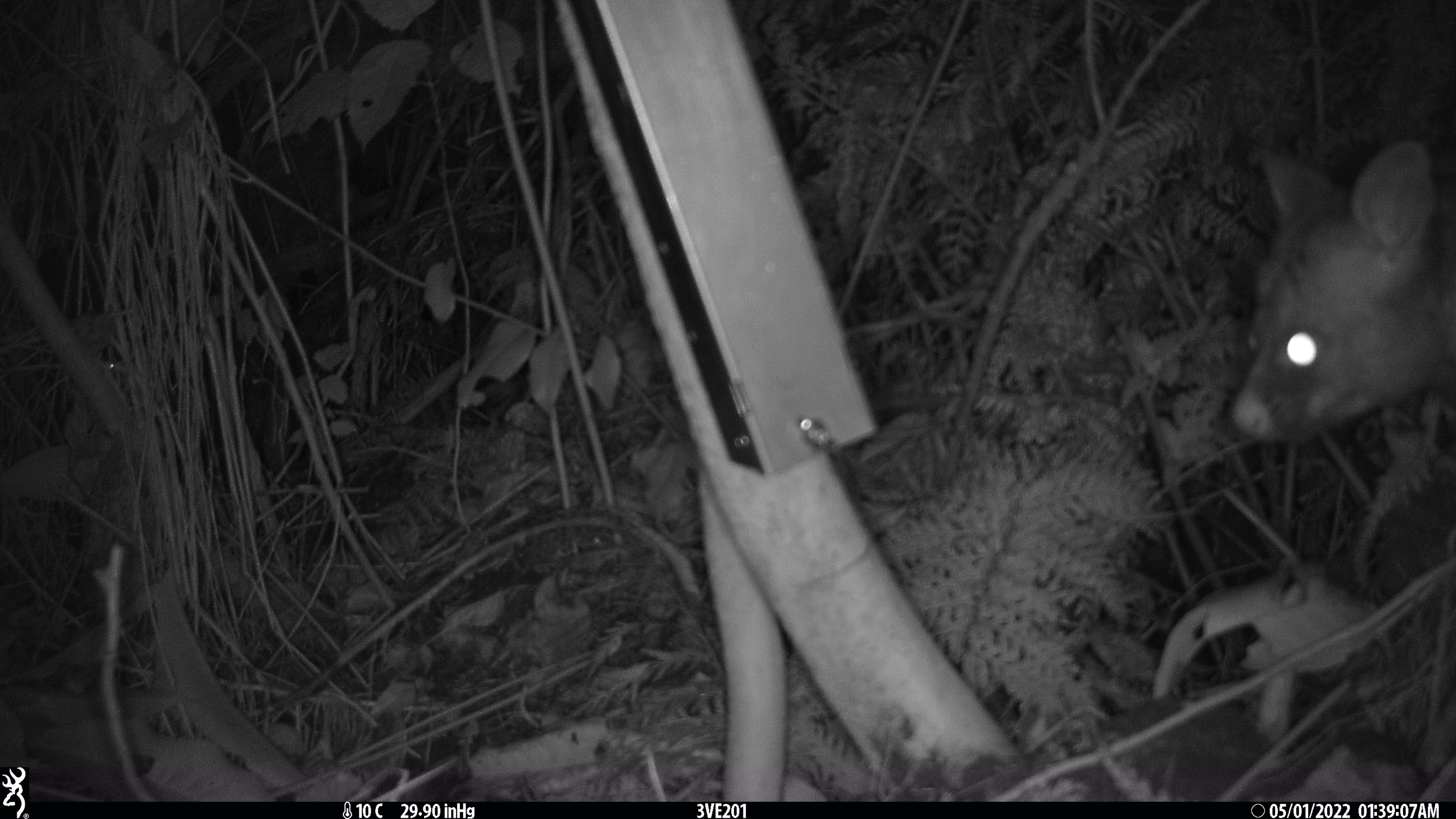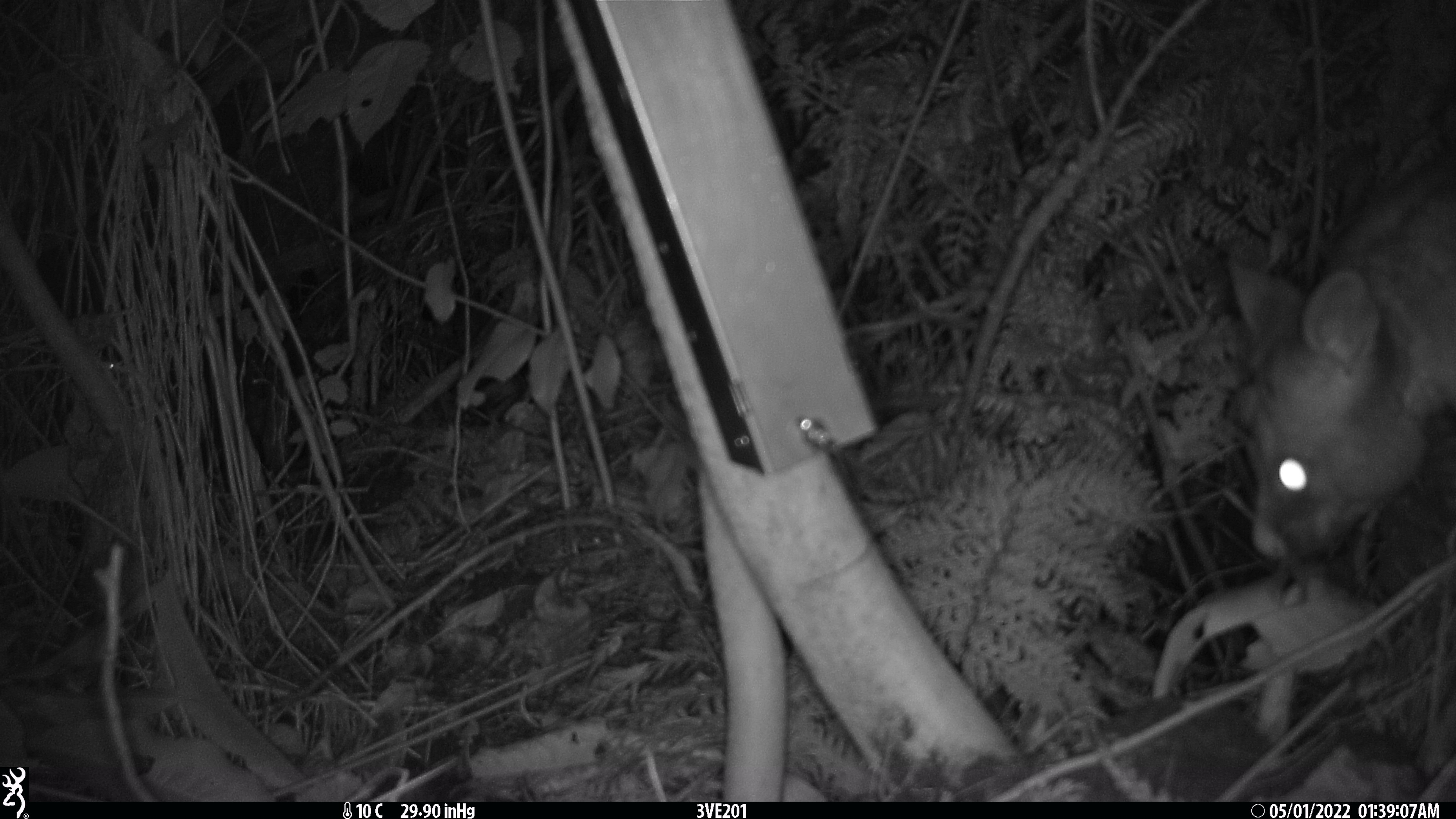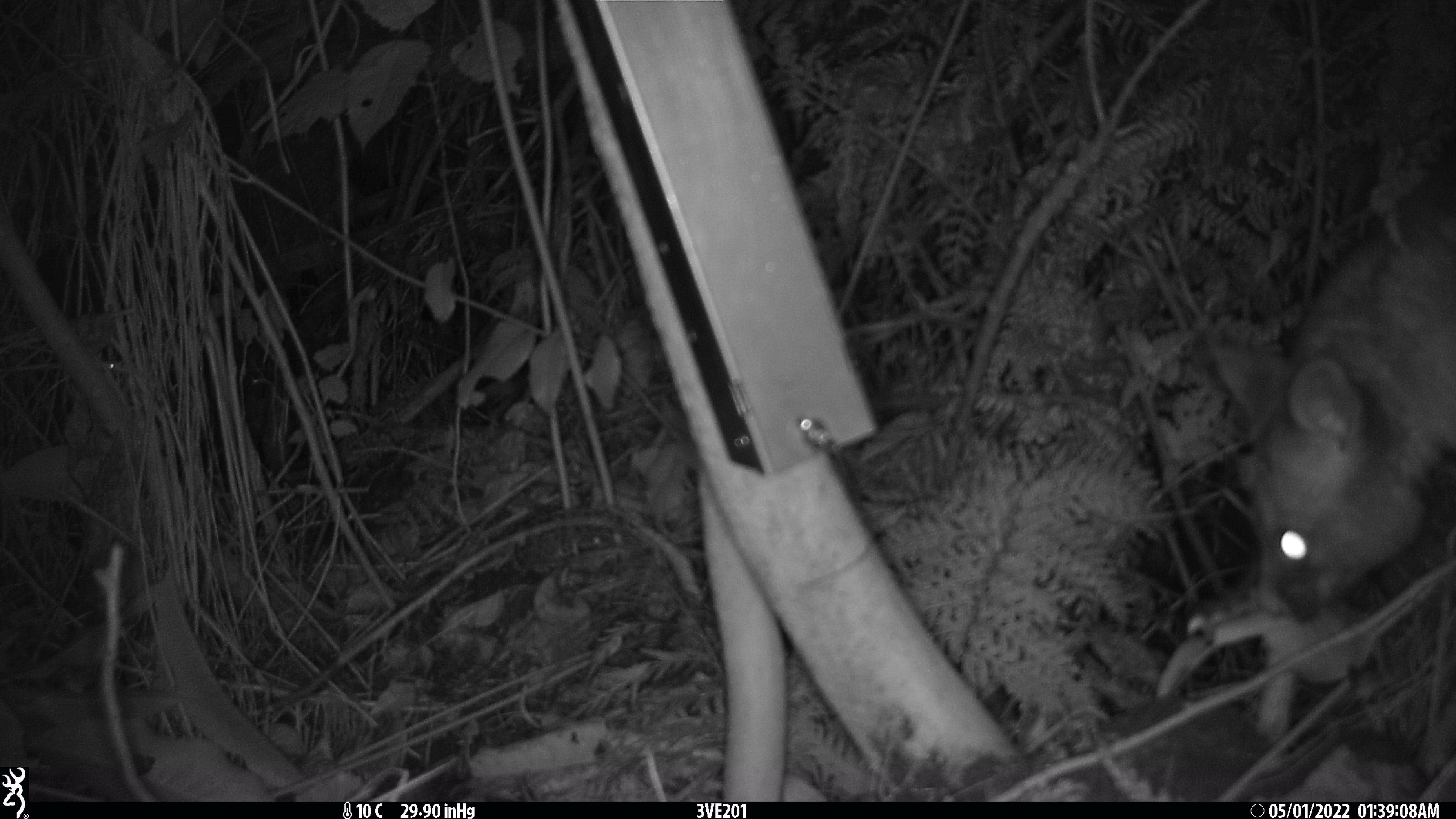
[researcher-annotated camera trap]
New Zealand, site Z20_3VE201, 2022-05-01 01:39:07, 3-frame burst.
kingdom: Animalia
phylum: Chordata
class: Mammalia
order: Diprotodontia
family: Phalangeridae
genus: Trichosurus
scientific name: Trichosurus vulpecula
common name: common brushtail possum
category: possum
Possum (common brushtail possum) (Trichosurus vulpecula).